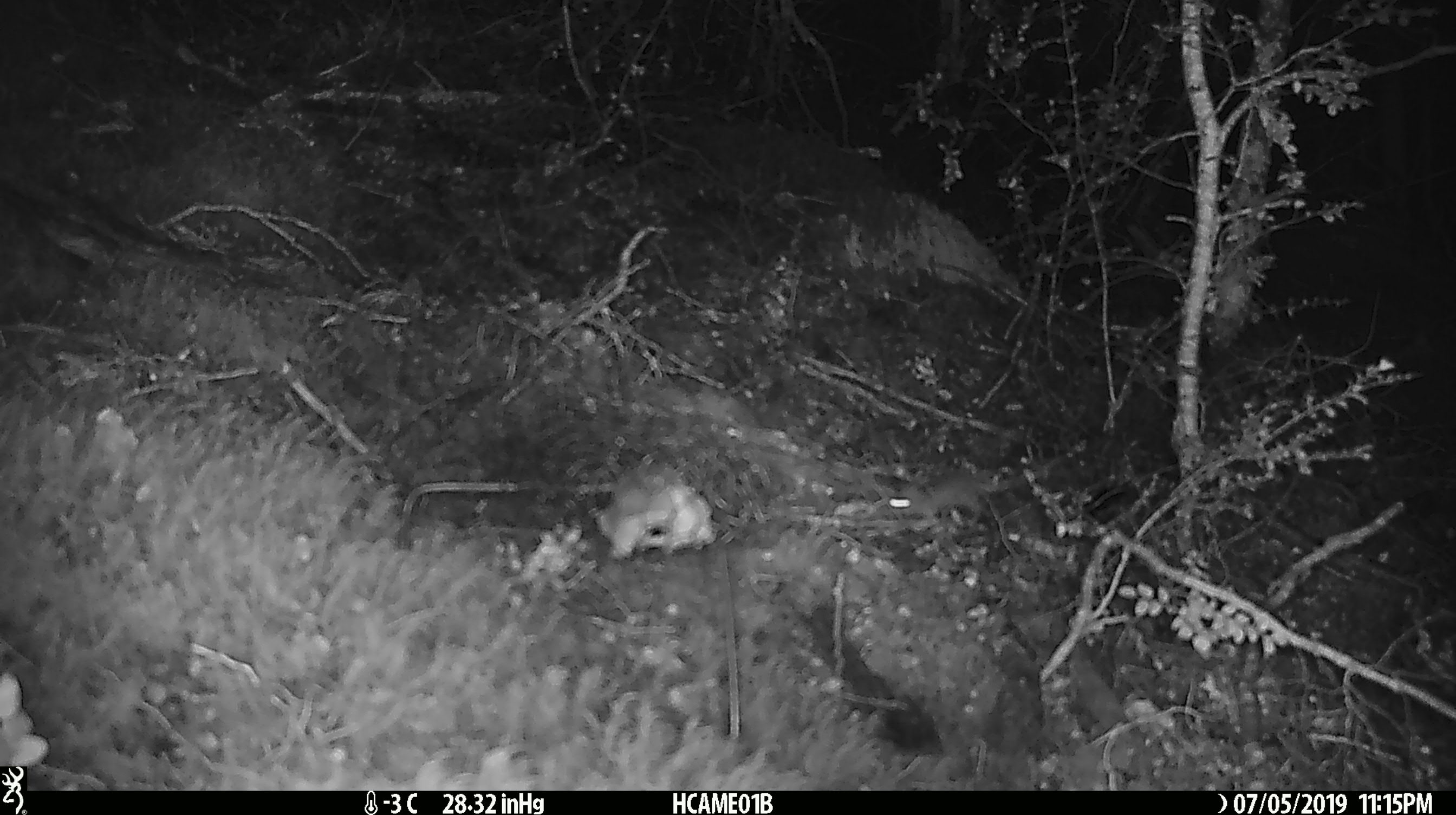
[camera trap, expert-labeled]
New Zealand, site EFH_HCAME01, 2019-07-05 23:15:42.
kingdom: Animalia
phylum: Chordata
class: Mammalia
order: Rodentia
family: Muridae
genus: Mus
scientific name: Mus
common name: mouse